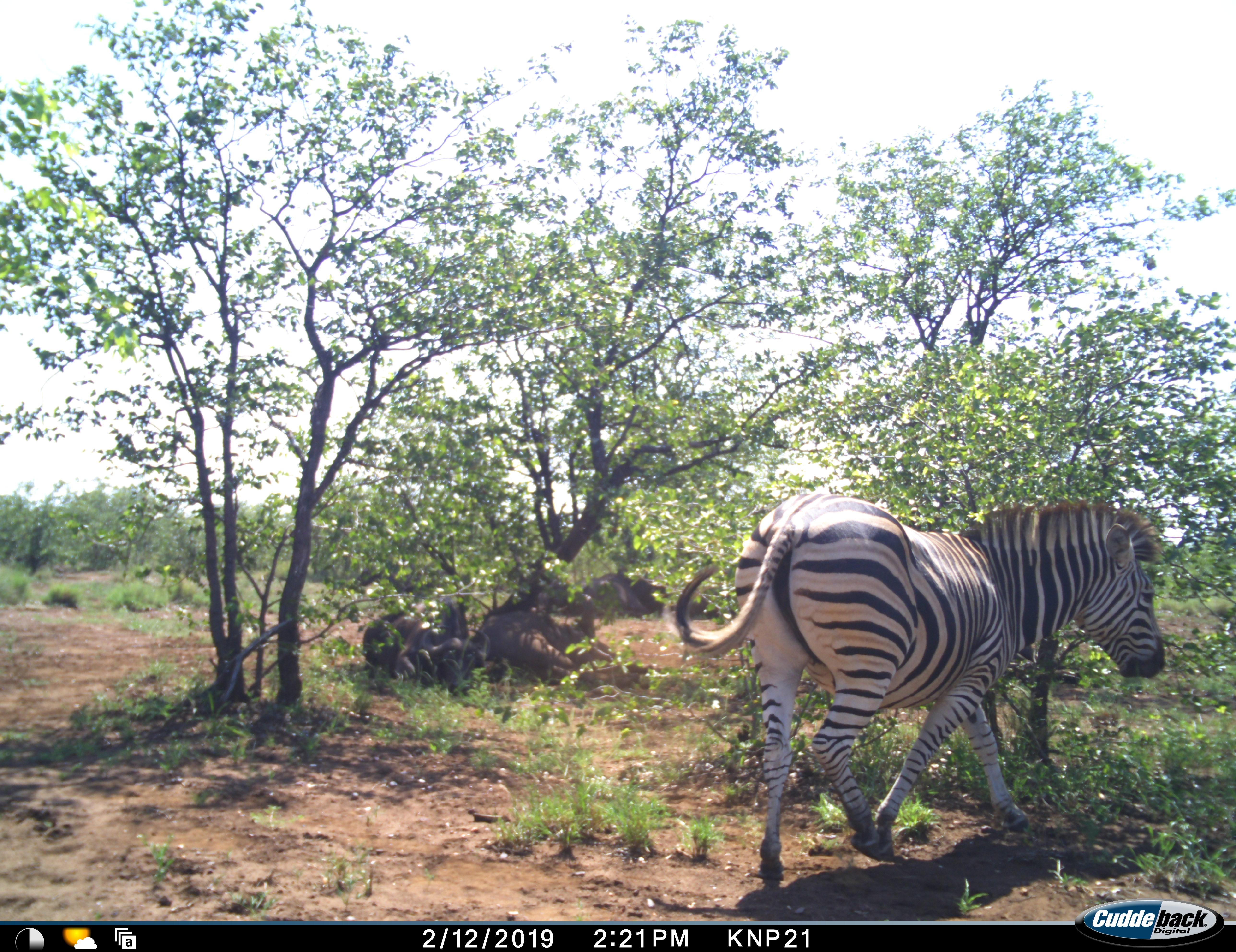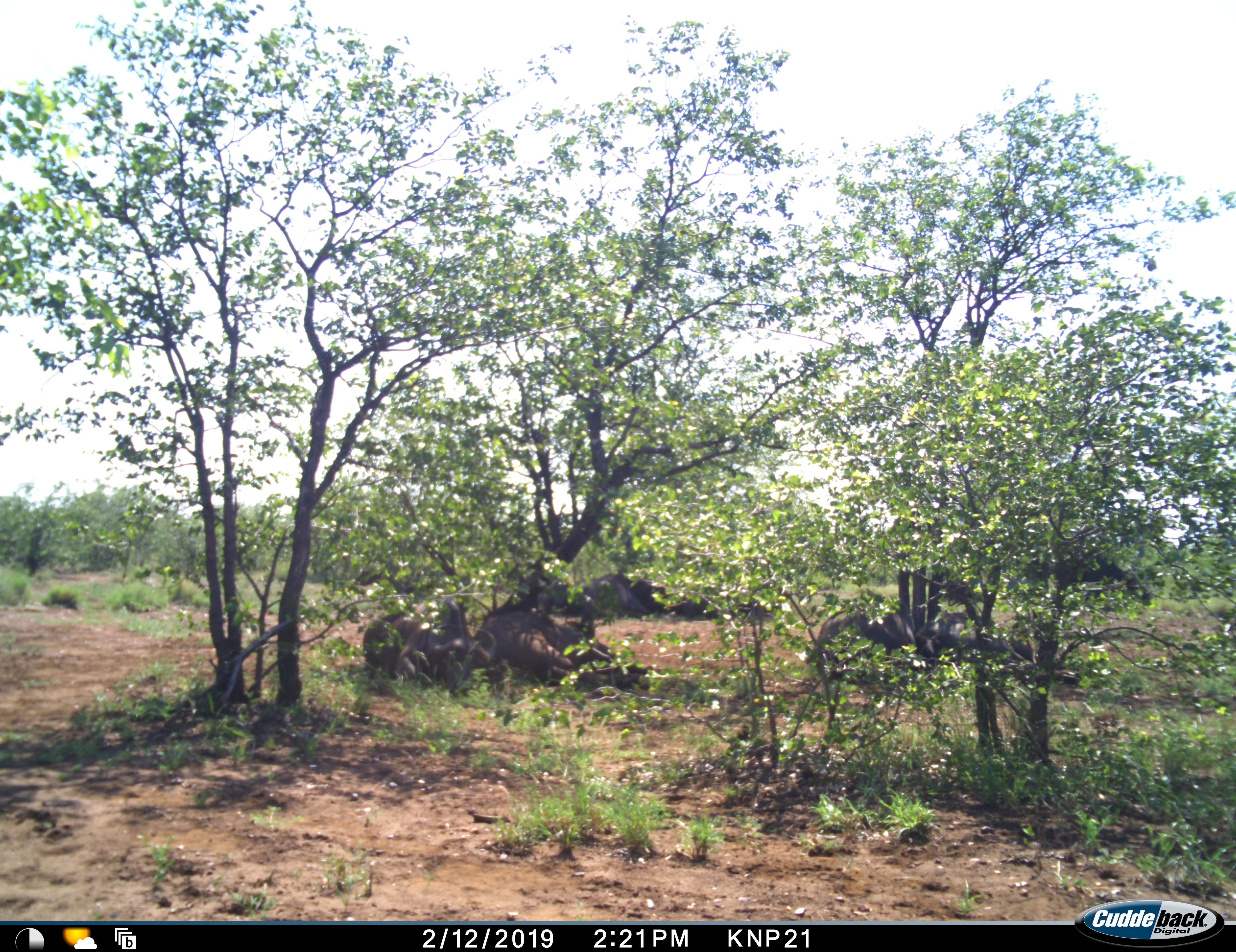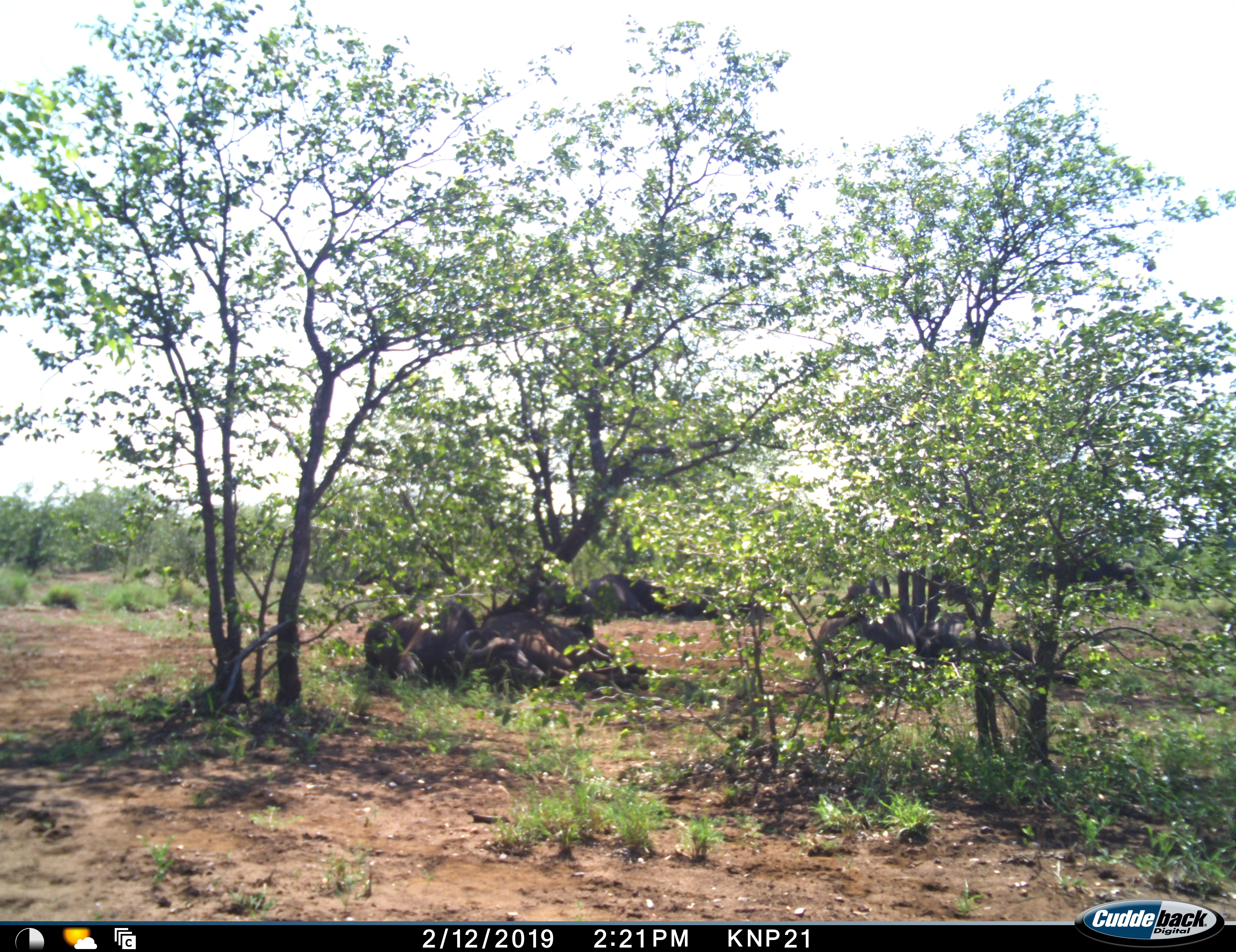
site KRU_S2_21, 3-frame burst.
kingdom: Animalia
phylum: Chordata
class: Mammalia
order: Artiodactyla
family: Bovidae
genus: Syncerus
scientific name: Syncerus caffer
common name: african buffalo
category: buffalo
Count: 4.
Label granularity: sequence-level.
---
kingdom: Animalia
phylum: Chordata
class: Mammalia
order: Perissodactyla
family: Equidae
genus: Equus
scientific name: Equus quagga burchellii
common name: burchell's zebra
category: zebraburchells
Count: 1.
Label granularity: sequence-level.